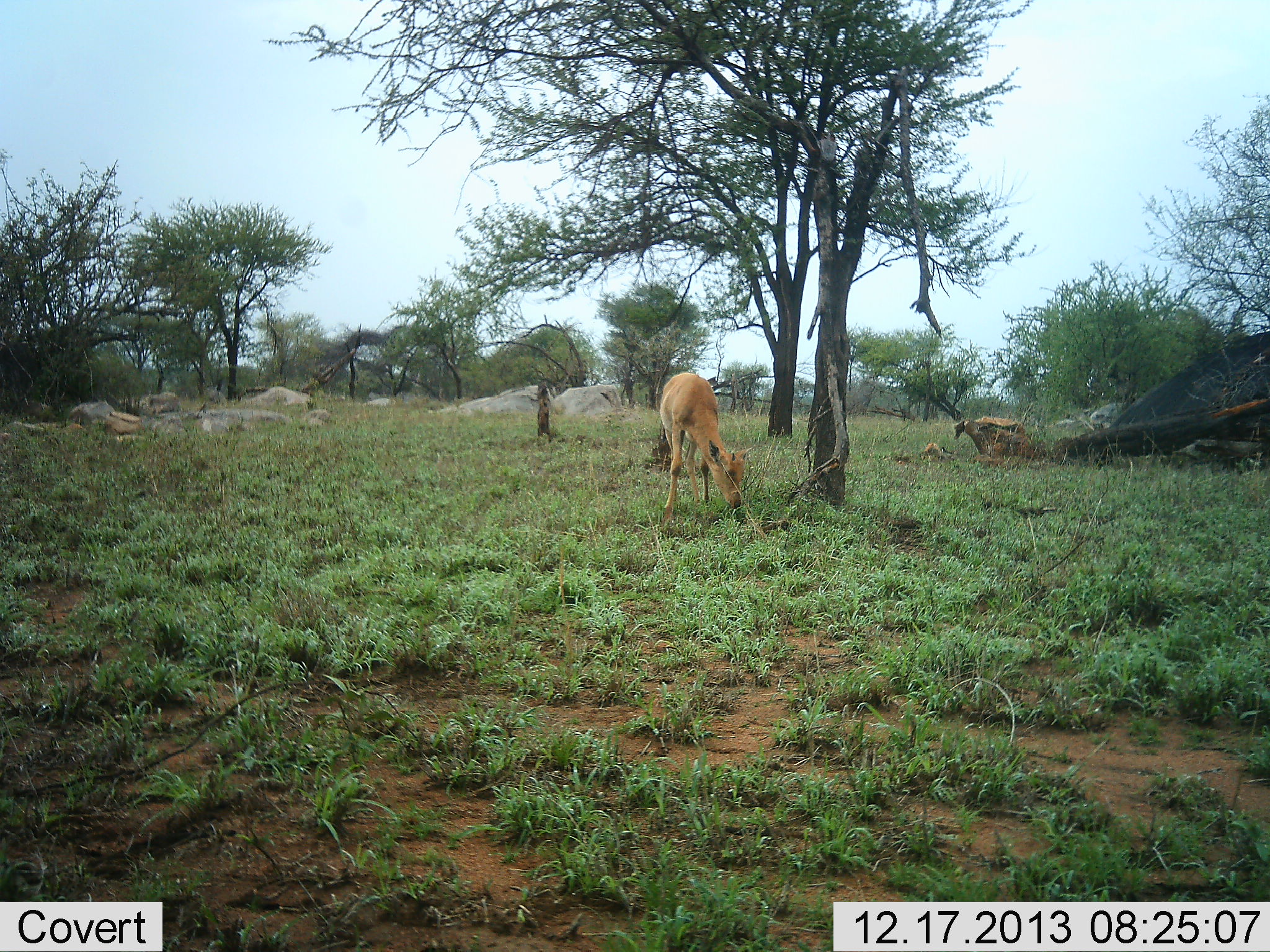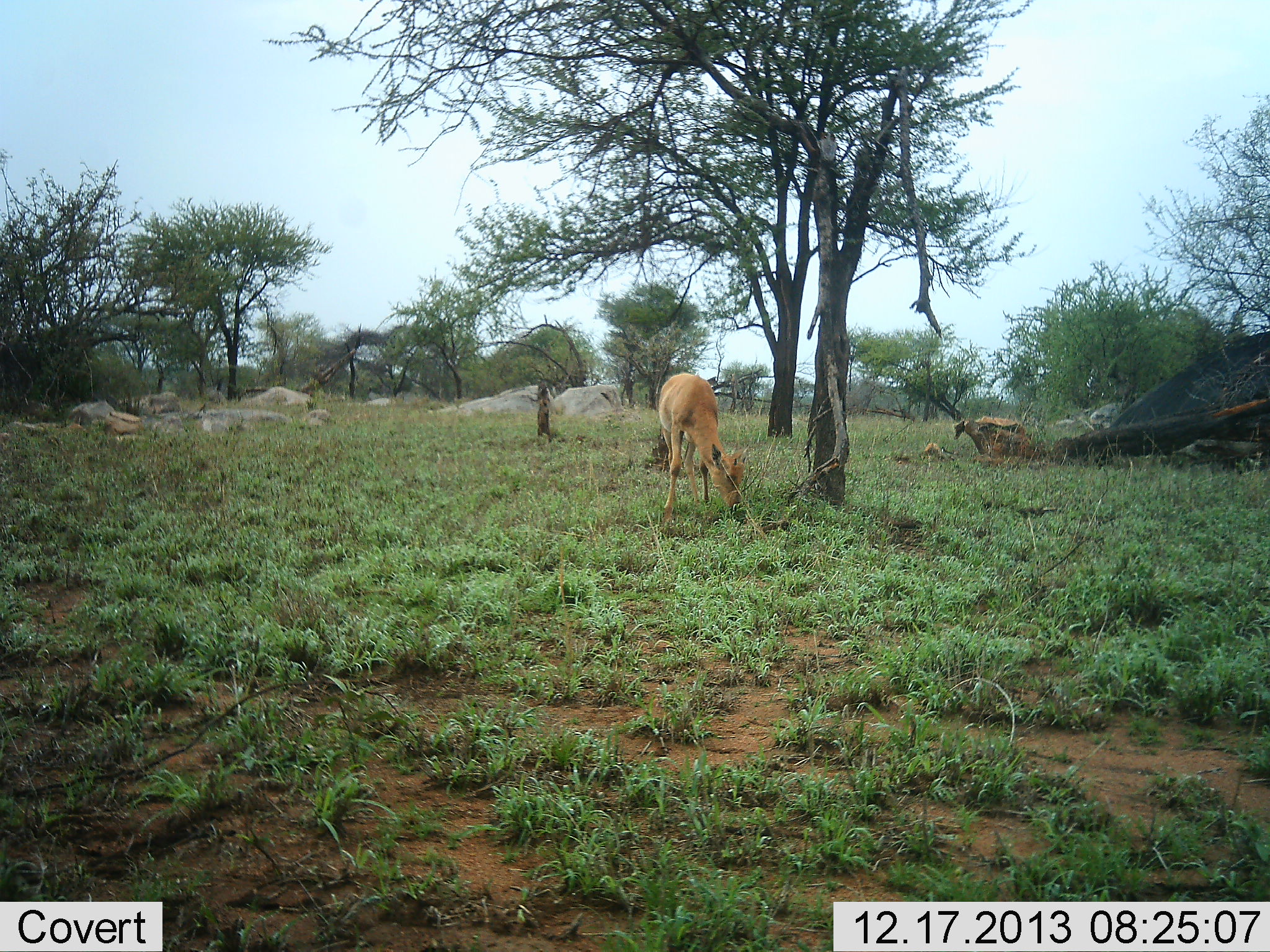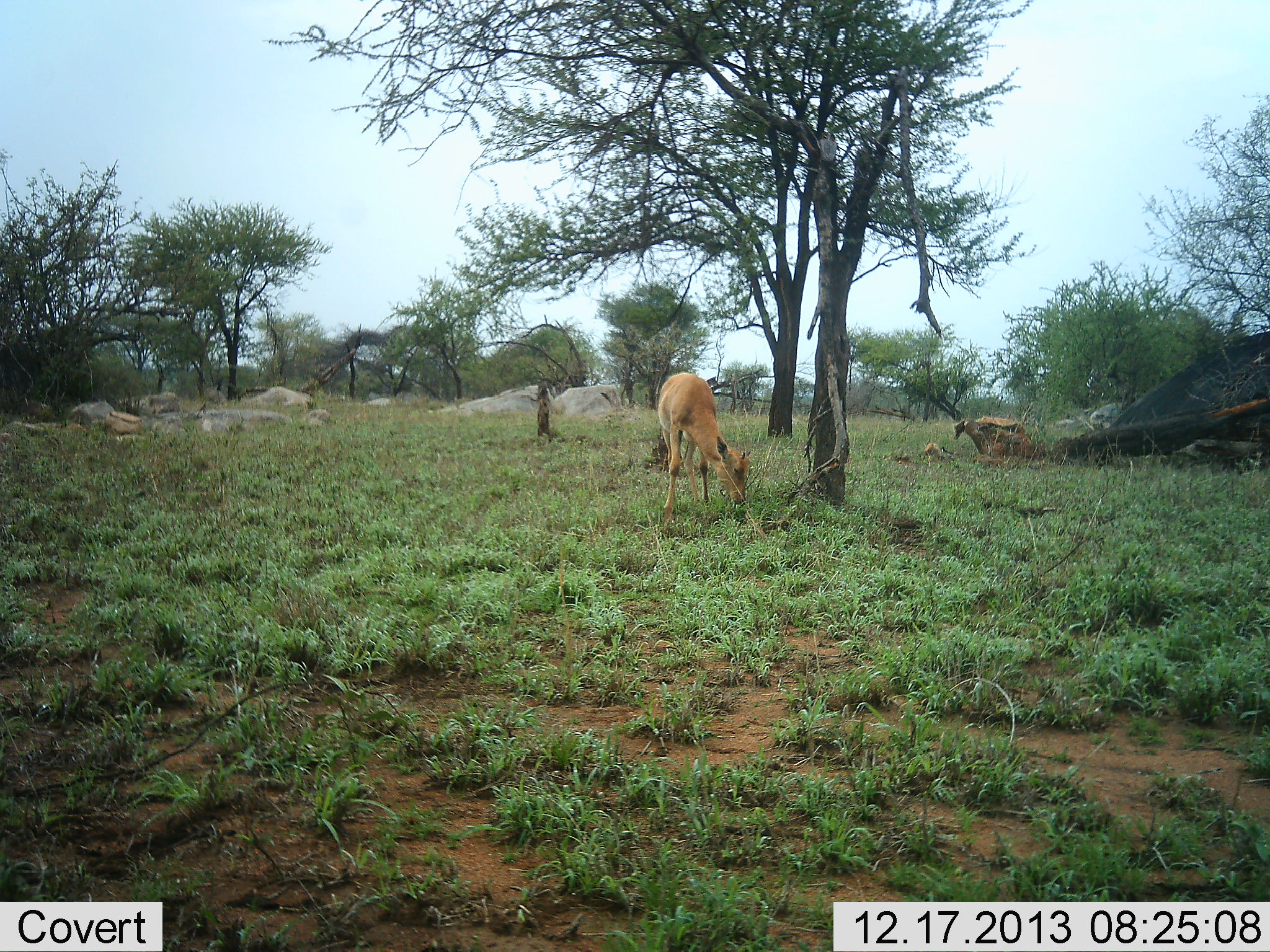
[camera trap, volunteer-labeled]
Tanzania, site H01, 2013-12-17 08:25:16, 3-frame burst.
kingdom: Animalia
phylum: Chordata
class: Mammalia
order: Artiodactyla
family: Bovidae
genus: Aepyceros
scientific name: Aepyceros melampus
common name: impala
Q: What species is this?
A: Impala (Aepyceros melampus).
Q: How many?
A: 1.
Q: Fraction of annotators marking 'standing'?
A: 17%.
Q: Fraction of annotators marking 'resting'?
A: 0%.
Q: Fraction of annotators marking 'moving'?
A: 0%.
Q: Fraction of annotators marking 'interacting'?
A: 0%.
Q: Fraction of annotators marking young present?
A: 0%.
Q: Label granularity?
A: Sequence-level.